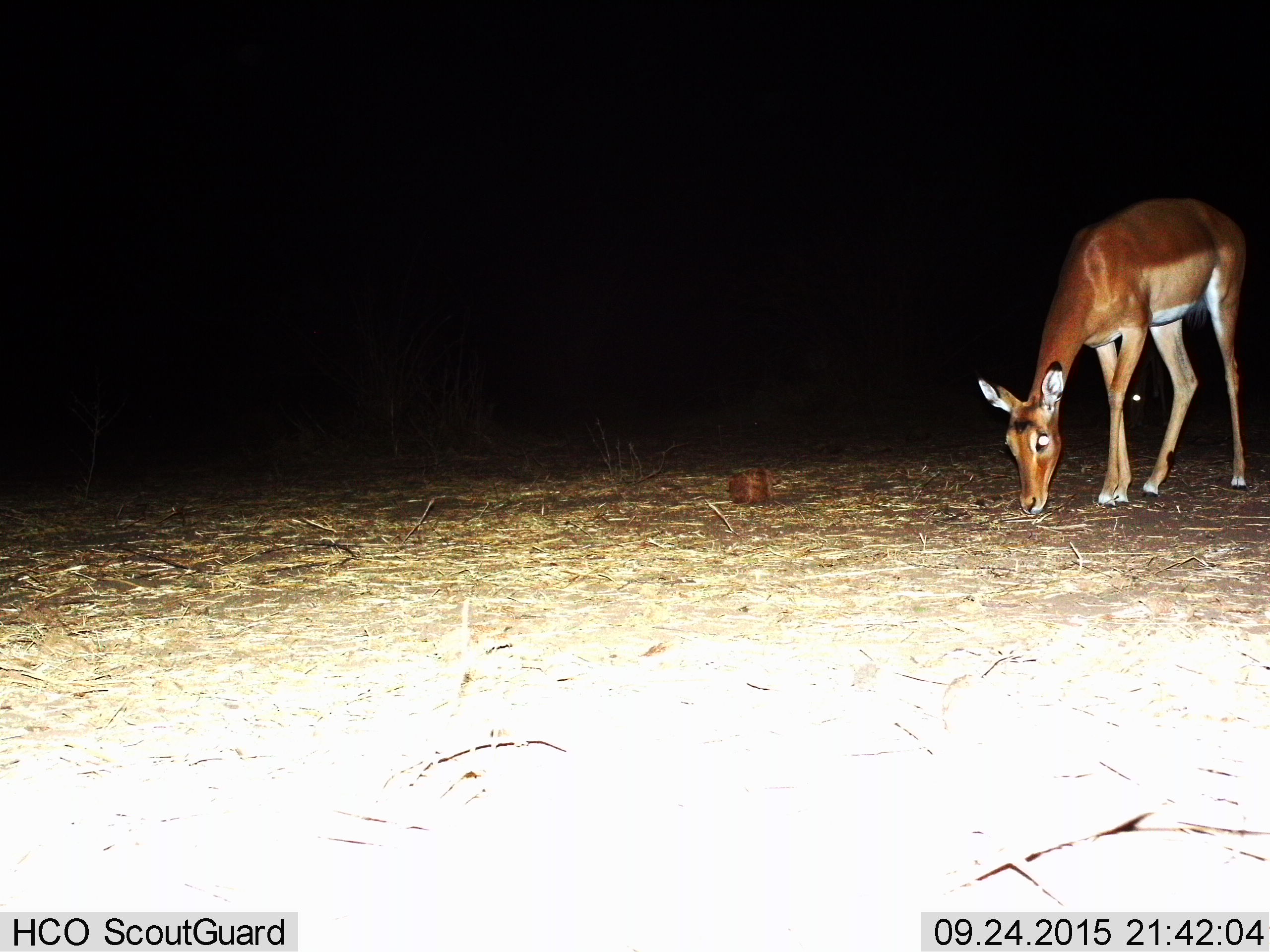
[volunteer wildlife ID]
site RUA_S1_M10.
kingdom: Animalia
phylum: Chordata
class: Mammalia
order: Artiodactyla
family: Bovidae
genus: Aepyceros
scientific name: Aepyceros melampus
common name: impala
Impala (Aepyceros melampus), count 1. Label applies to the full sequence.